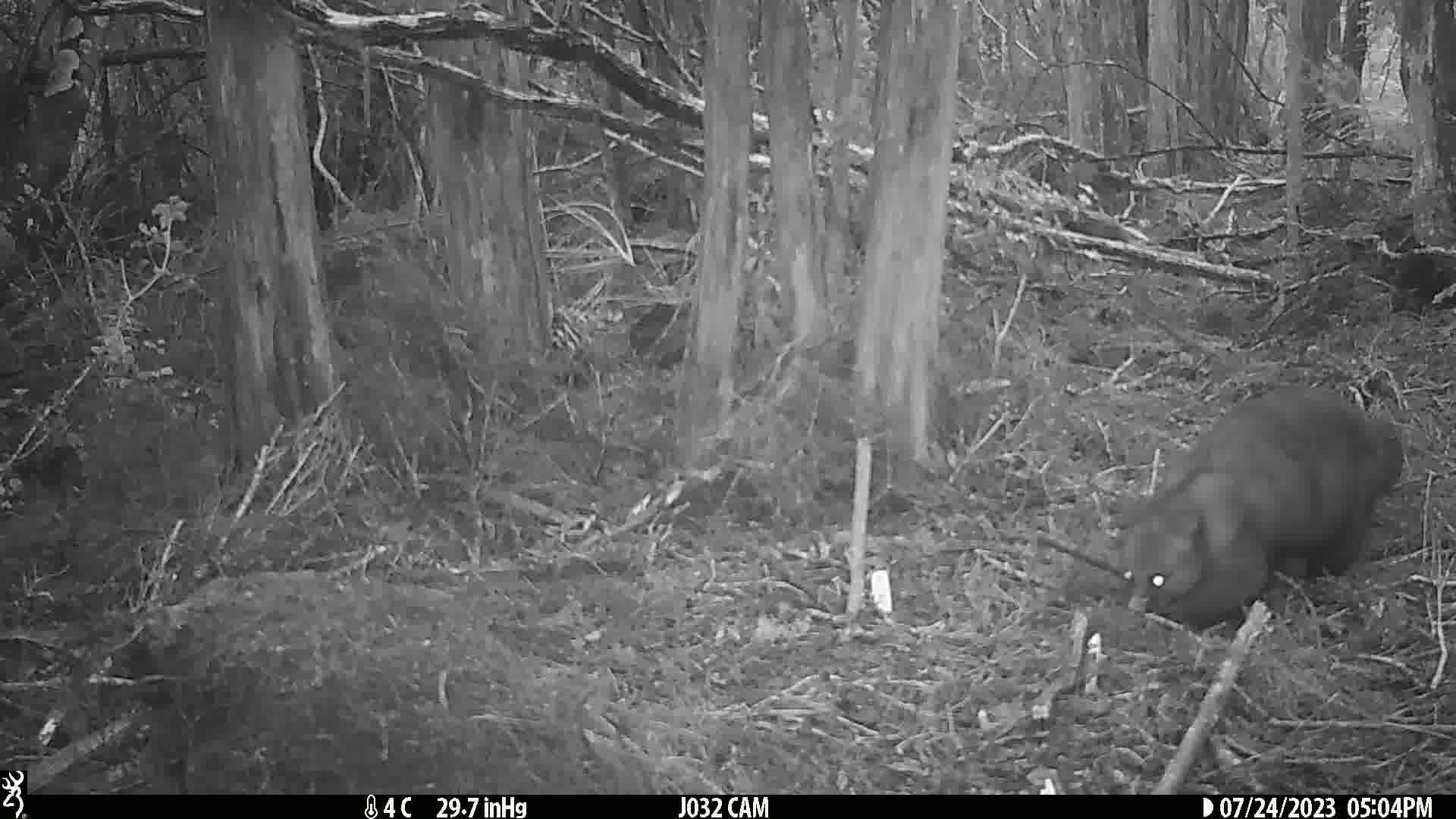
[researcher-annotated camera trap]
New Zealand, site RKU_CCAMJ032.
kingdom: Animalia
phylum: Chordata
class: Mammalia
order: Diprotodontia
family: Phalangeridae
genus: Trichosurus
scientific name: Trichosurus vulpecula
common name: common brushtail possum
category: possum